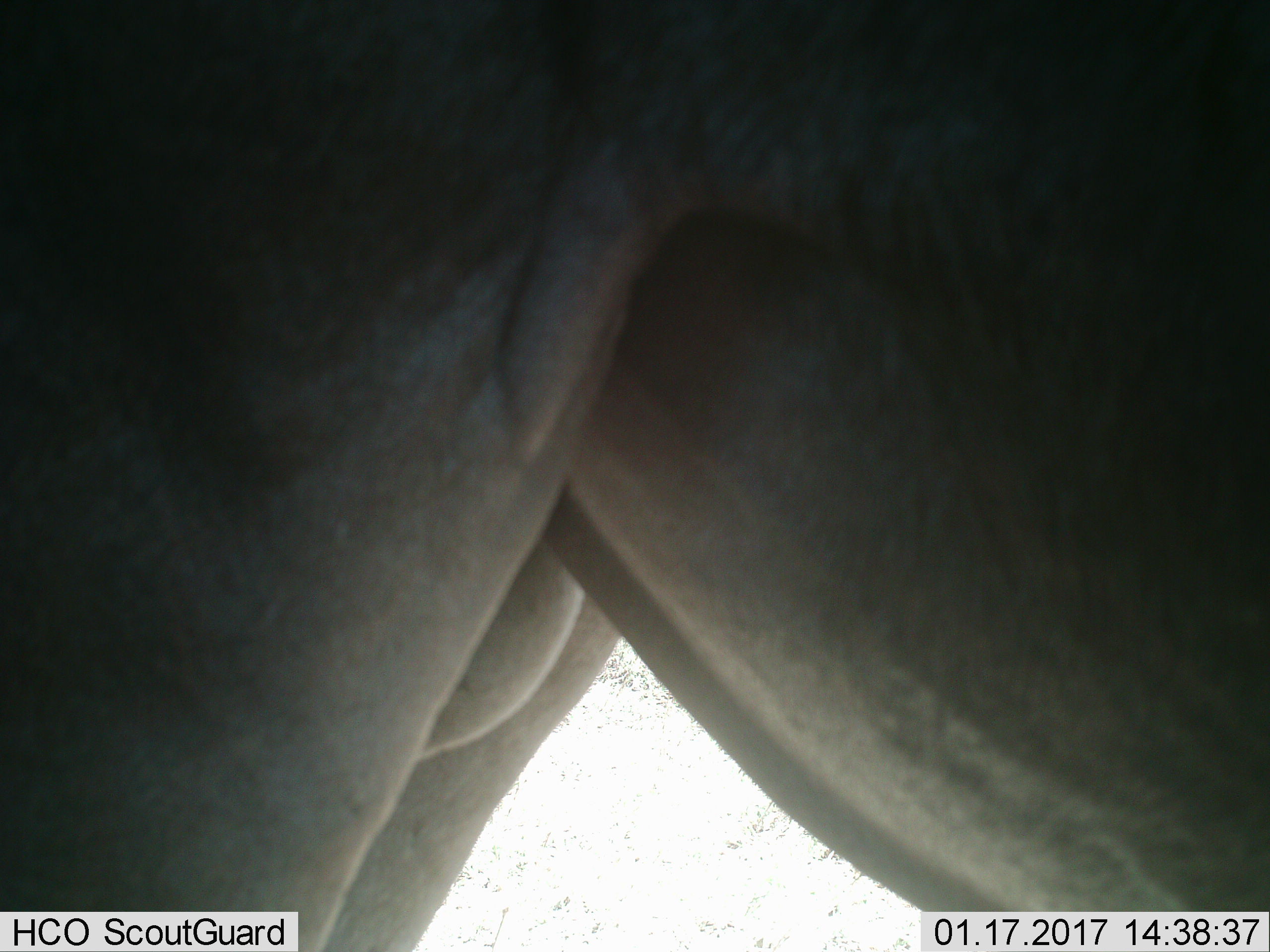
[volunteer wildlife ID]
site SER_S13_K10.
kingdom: Animalia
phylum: Chordata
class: Mammalia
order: Artiodactyla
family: Bovidae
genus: Connochaetes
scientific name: Connochaetes taurinus taurinus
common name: blue wildebeest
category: wildebeestblue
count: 1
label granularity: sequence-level